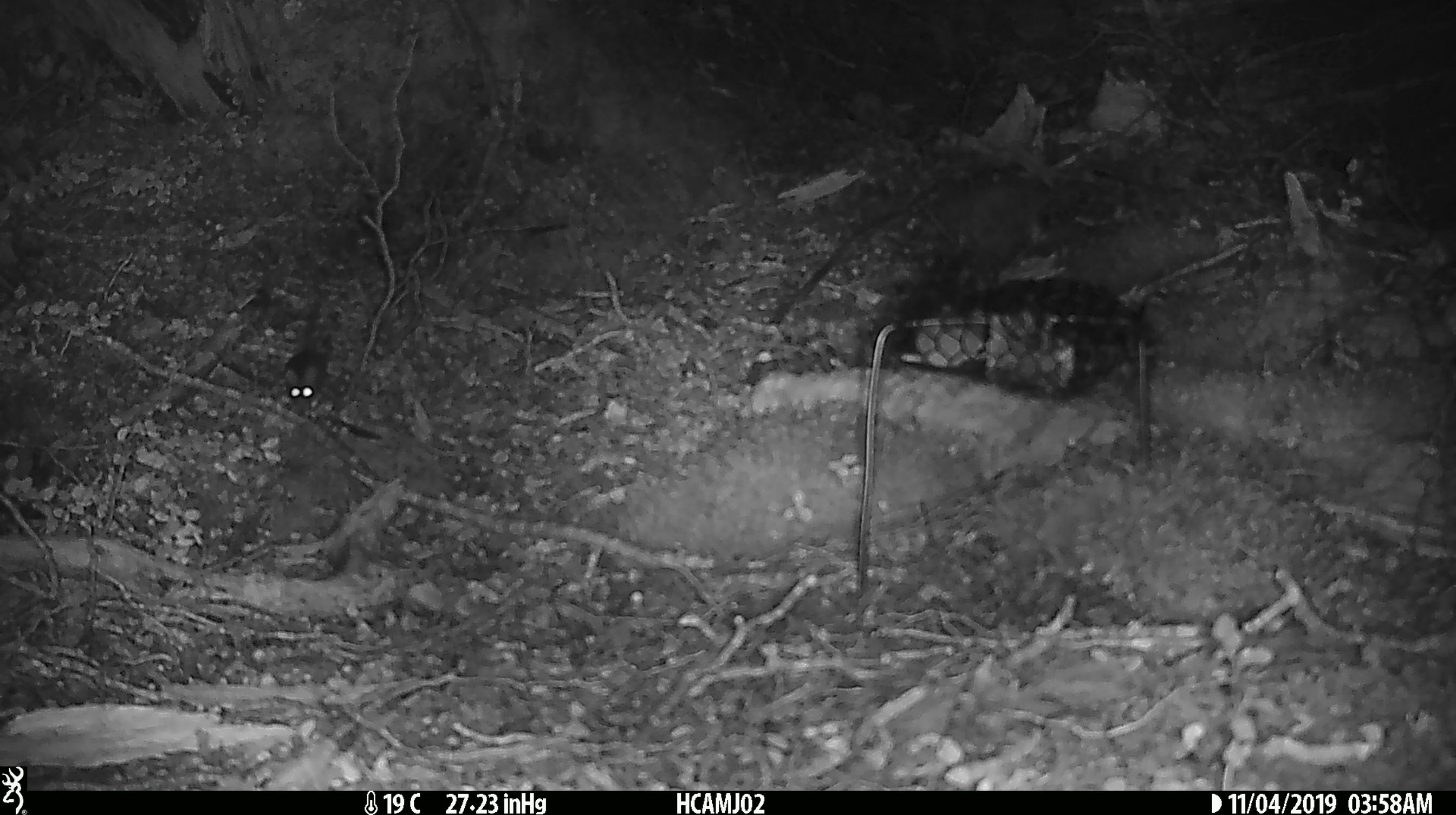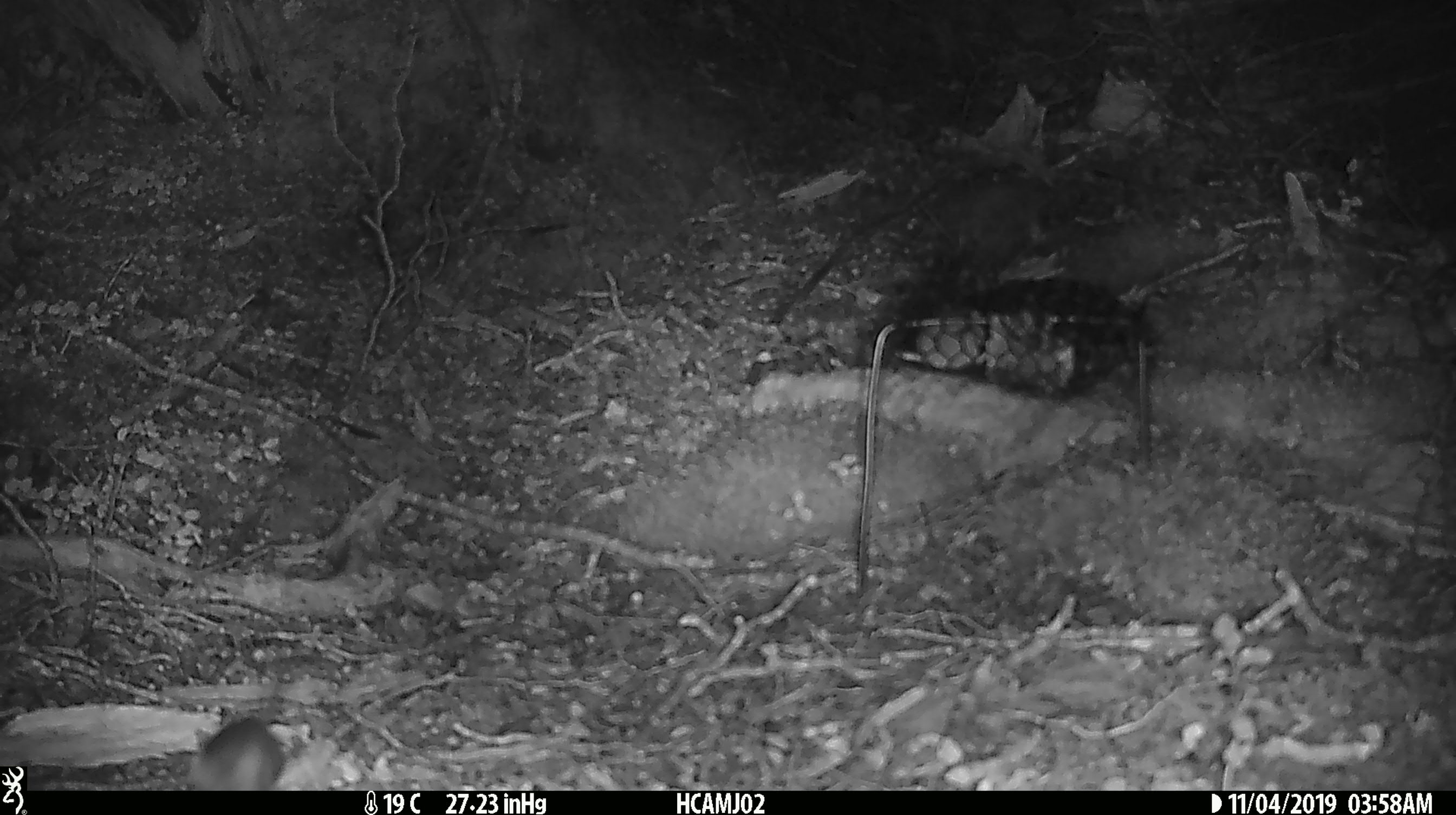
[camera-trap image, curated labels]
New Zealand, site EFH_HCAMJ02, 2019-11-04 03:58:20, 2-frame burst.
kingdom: Animalia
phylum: Chordata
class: Mammalia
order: Rodentia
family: Muridae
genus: Mus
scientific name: Mus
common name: mouse